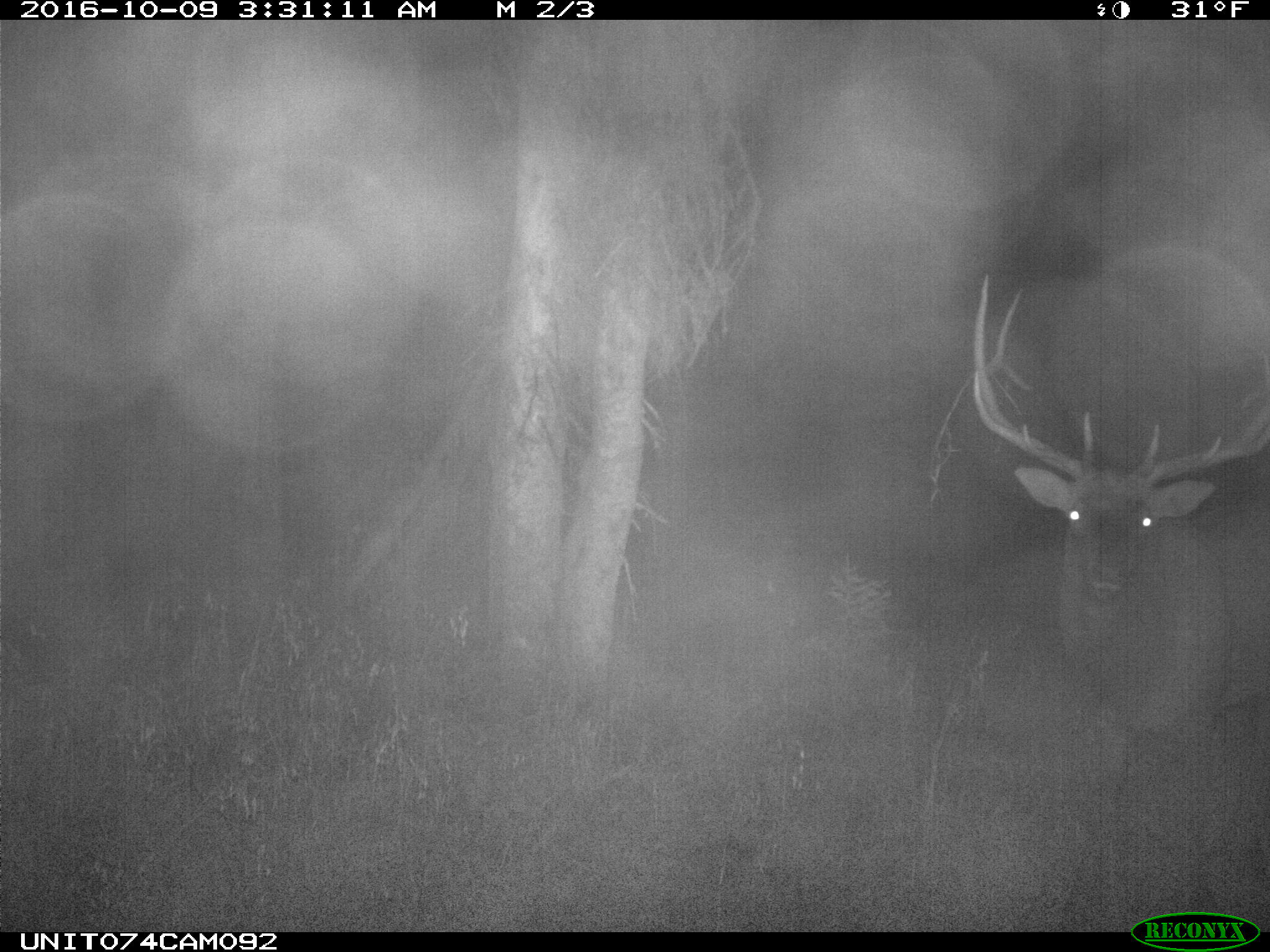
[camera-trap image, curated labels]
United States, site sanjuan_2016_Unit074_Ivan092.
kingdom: Animalia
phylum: Chordata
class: Mammalia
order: Artiodactyla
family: Cervidae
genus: Cervus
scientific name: Cervus elaphus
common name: red deer